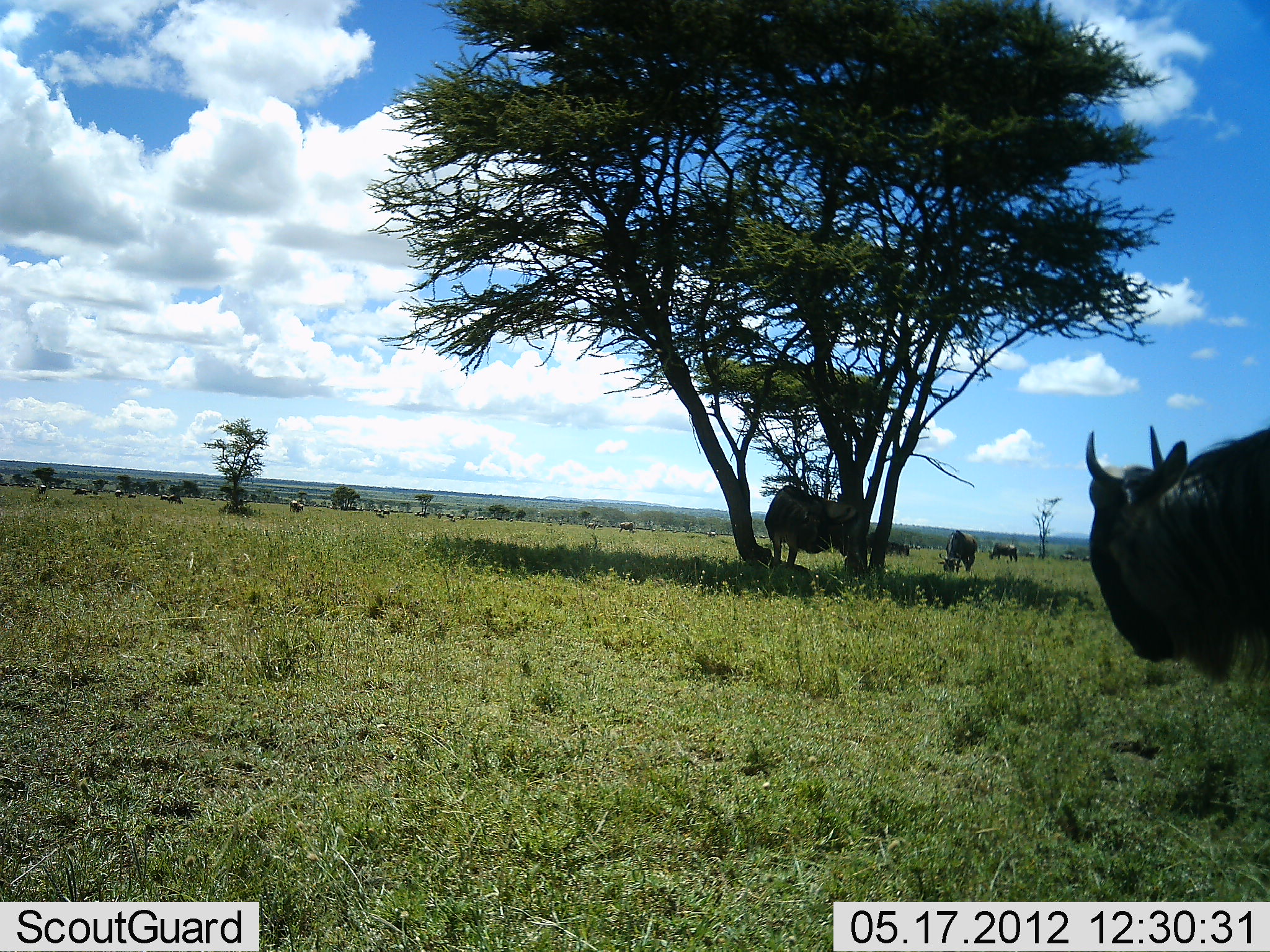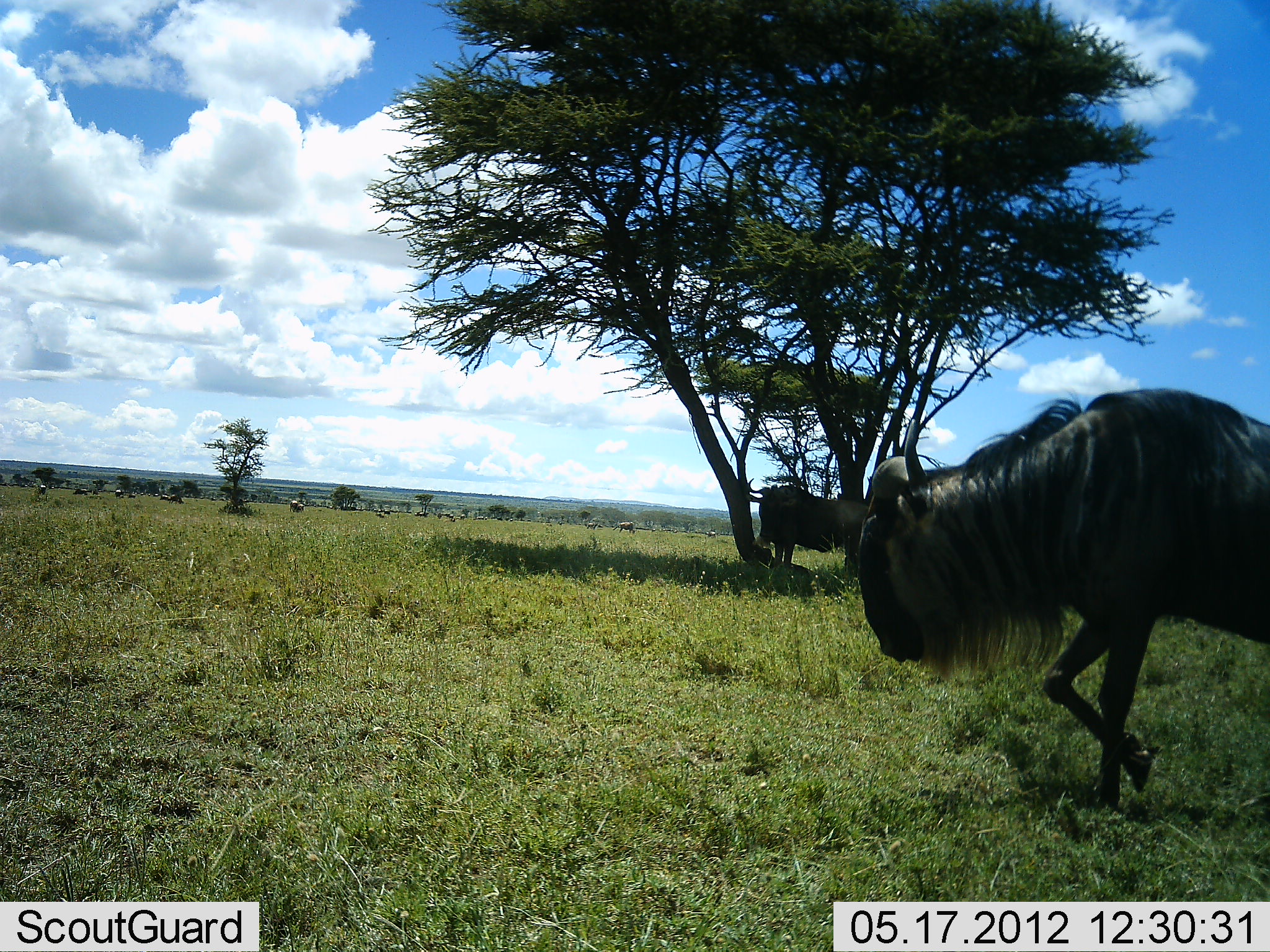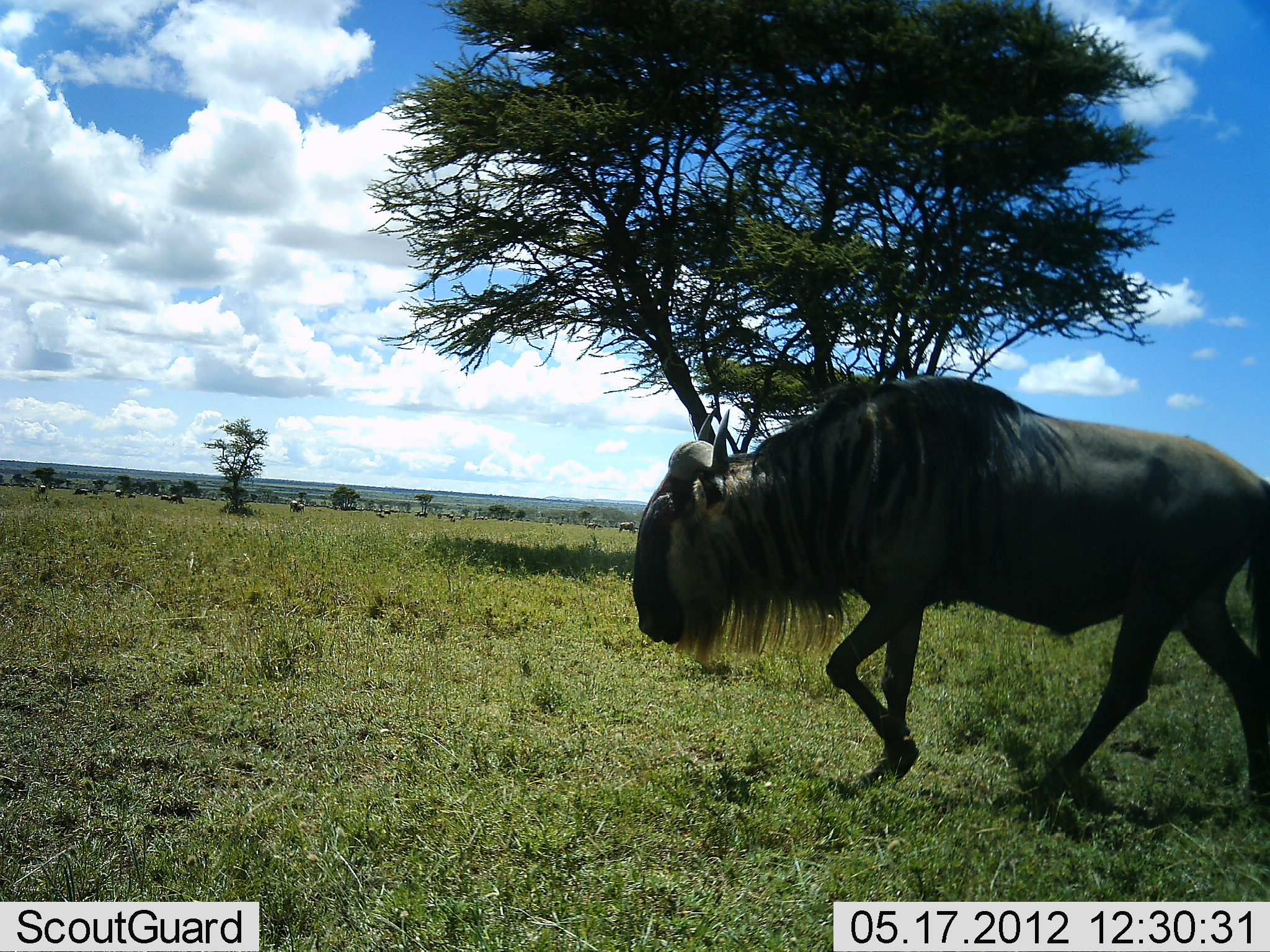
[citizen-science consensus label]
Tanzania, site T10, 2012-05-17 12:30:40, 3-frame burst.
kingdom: Animalia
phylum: Chordata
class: Mammalia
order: Artiodactyla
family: Bovidae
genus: Connochaetes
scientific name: Connochaetes taurinus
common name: blue wildebeest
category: wildebeest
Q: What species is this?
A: Wildebeest (blue wildebeest) (Connochaetes taurinus).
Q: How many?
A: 10.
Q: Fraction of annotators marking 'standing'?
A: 30%.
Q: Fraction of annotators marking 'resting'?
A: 20%.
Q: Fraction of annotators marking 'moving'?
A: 100%.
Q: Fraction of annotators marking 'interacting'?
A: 0%.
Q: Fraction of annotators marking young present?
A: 10%.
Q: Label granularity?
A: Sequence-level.